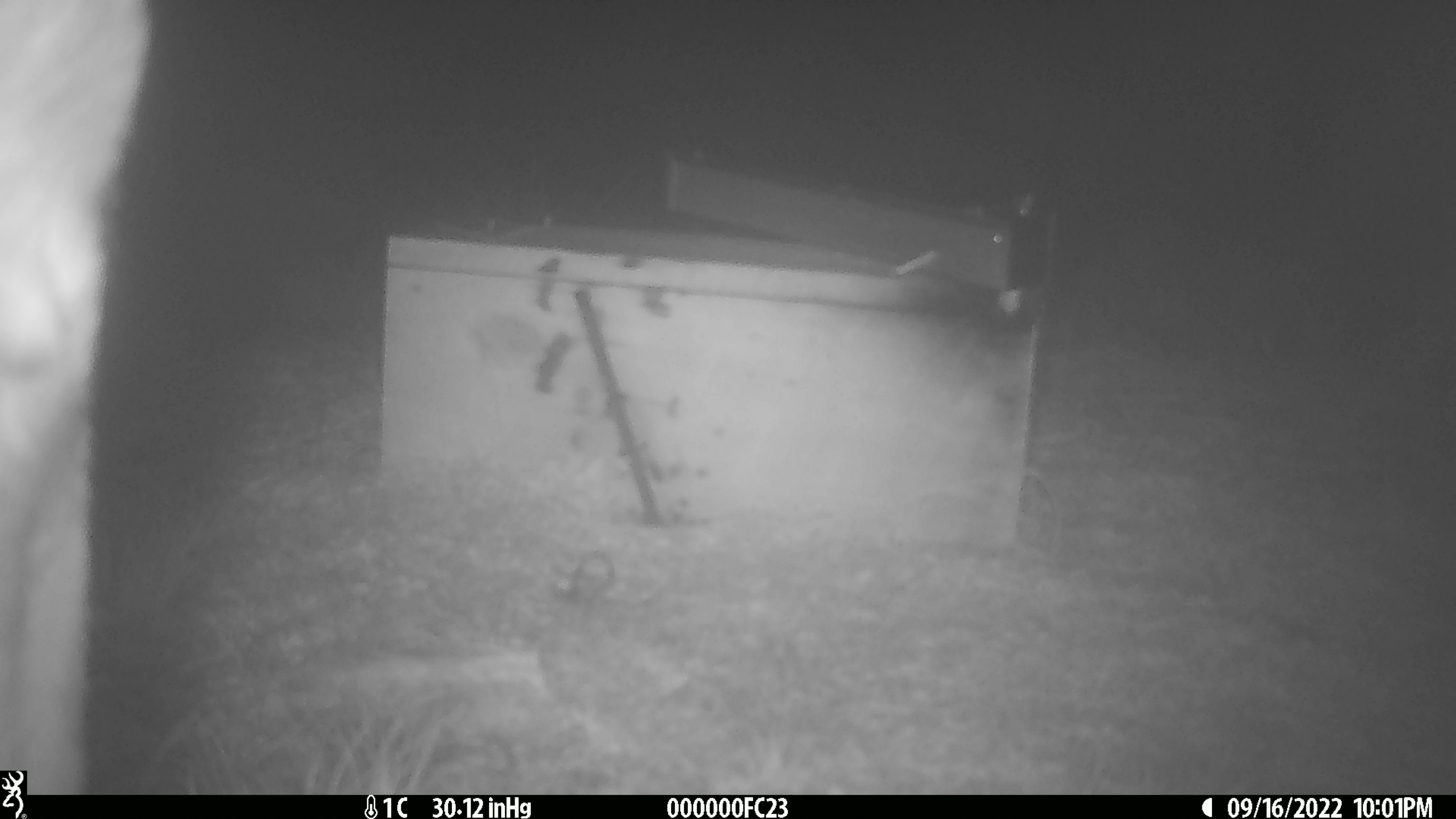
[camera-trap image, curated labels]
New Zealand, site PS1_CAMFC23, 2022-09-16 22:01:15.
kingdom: Animalia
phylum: Chordata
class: Mammalia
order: Artiodactyla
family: Cervidae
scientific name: Cervidae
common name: deer